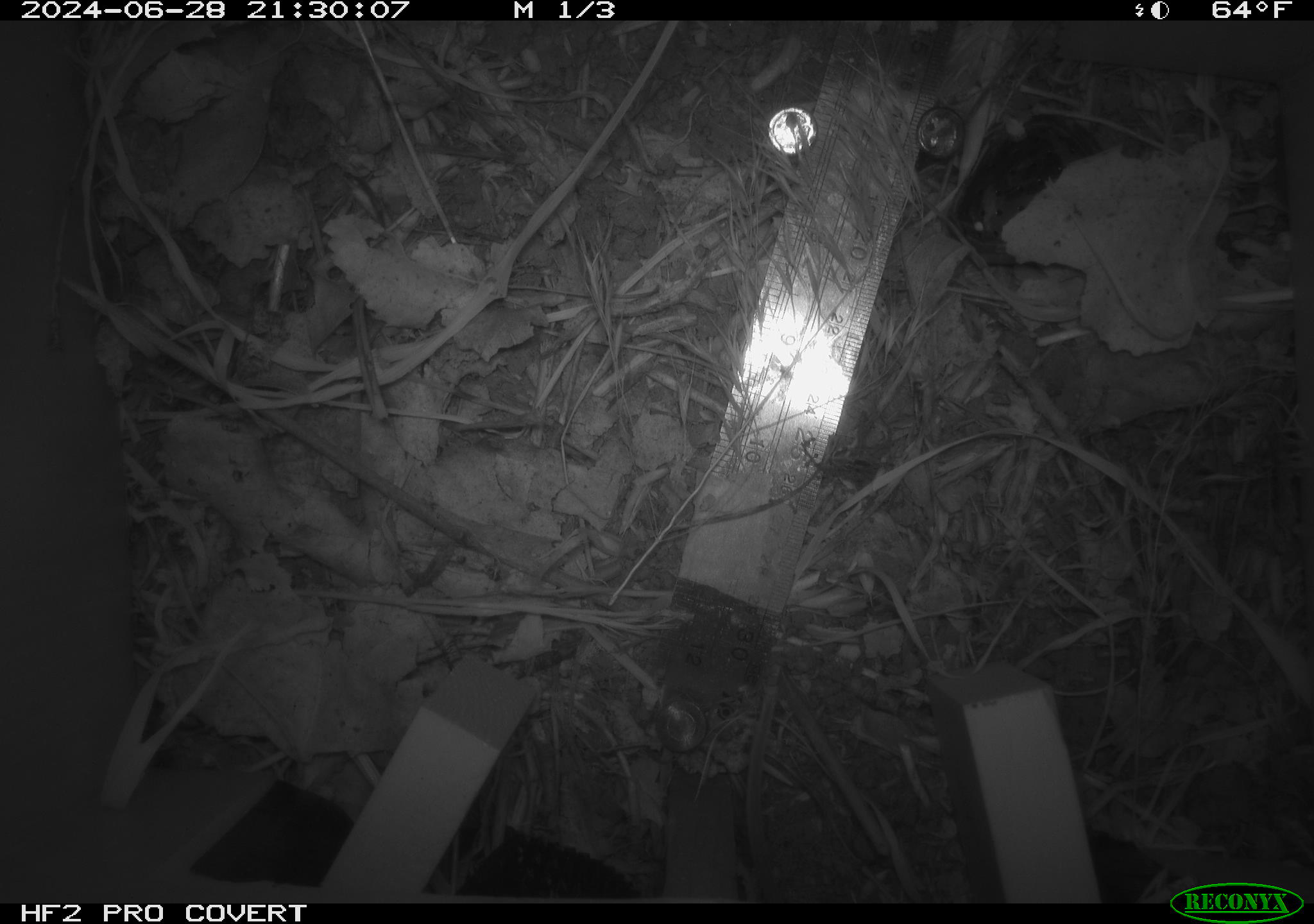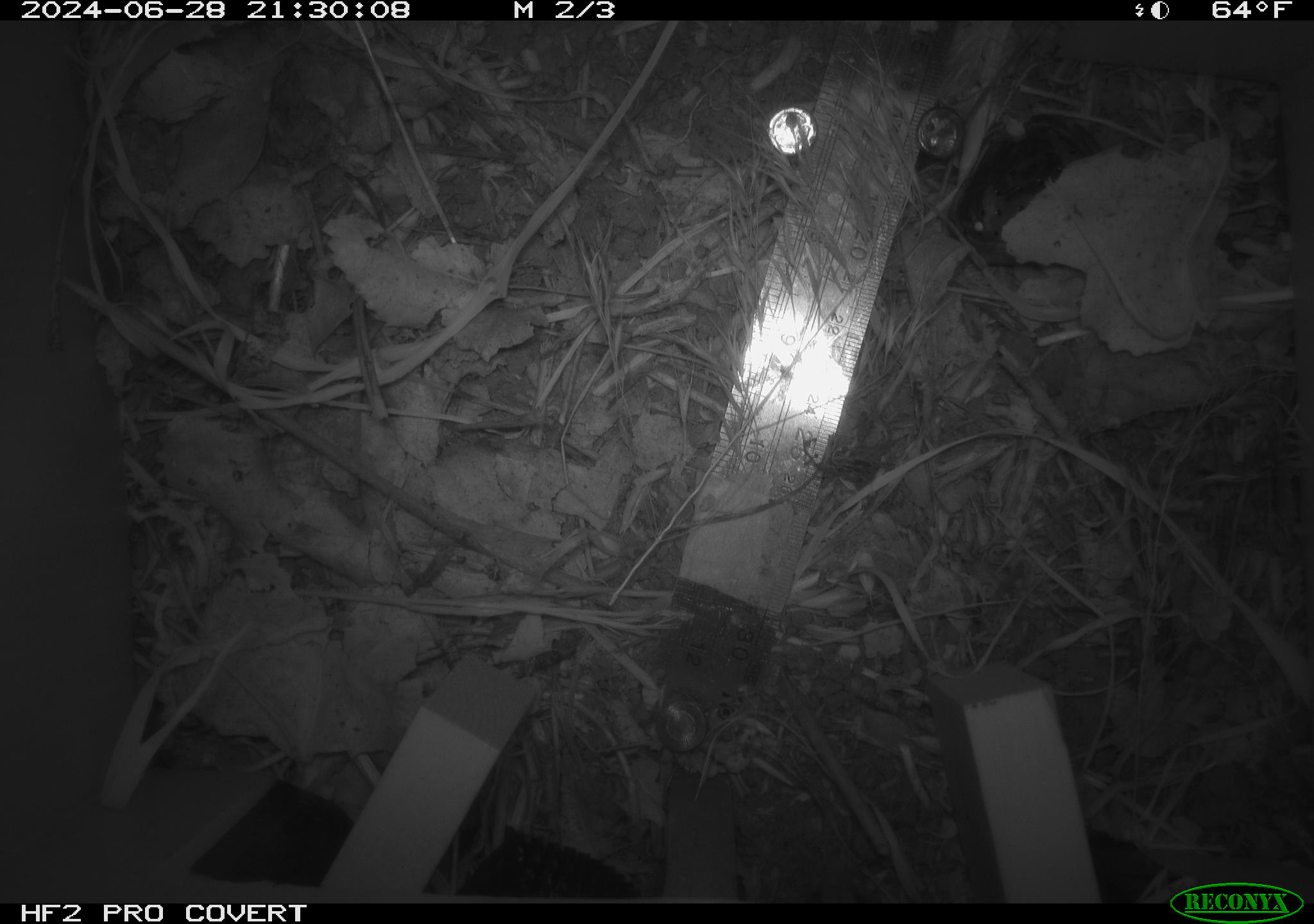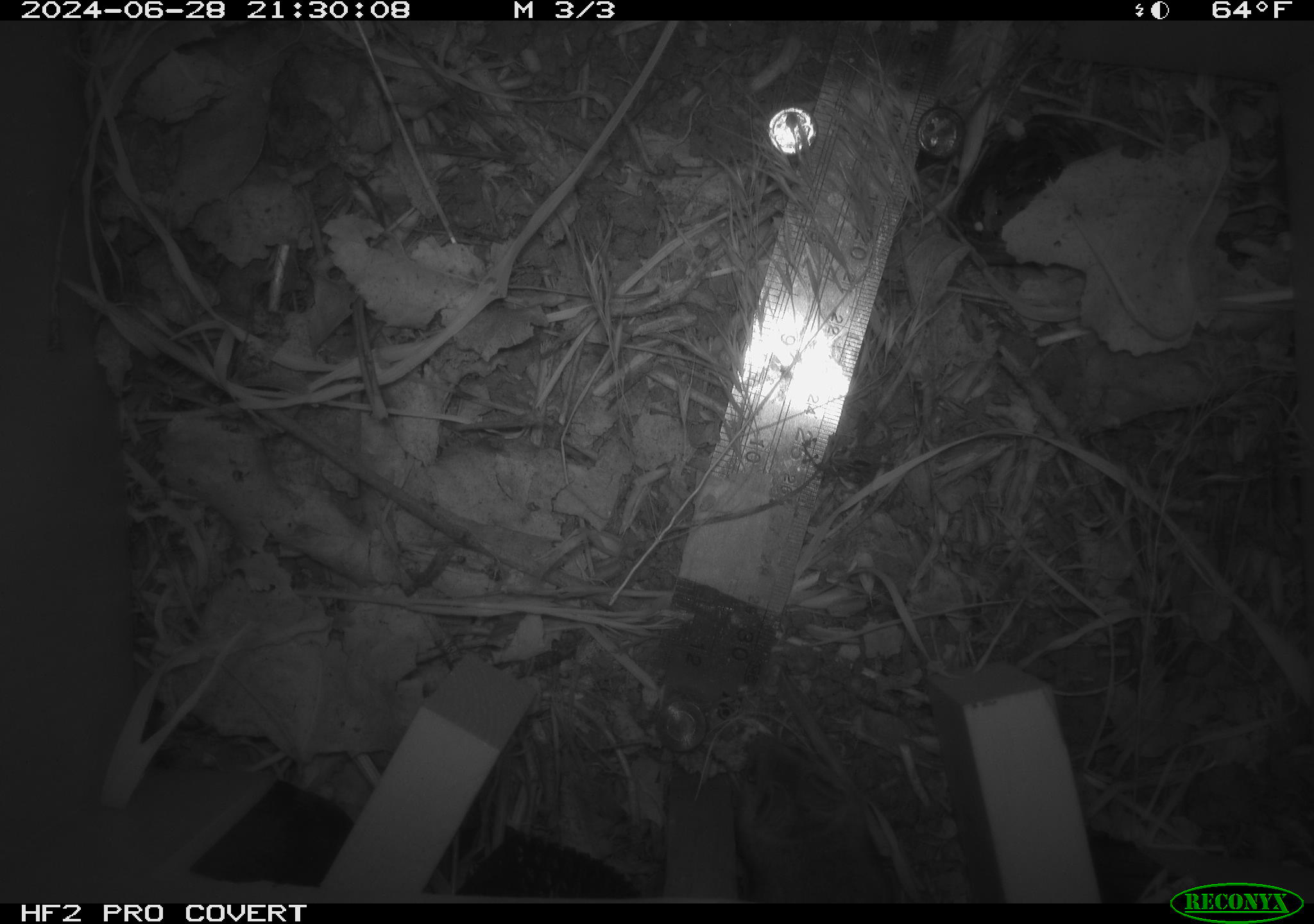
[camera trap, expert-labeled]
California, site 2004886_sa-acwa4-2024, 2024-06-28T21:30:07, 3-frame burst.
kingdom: Animalia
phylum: Chordata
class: Mammalia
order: Rodentia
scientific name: Rodentia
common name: mouse species